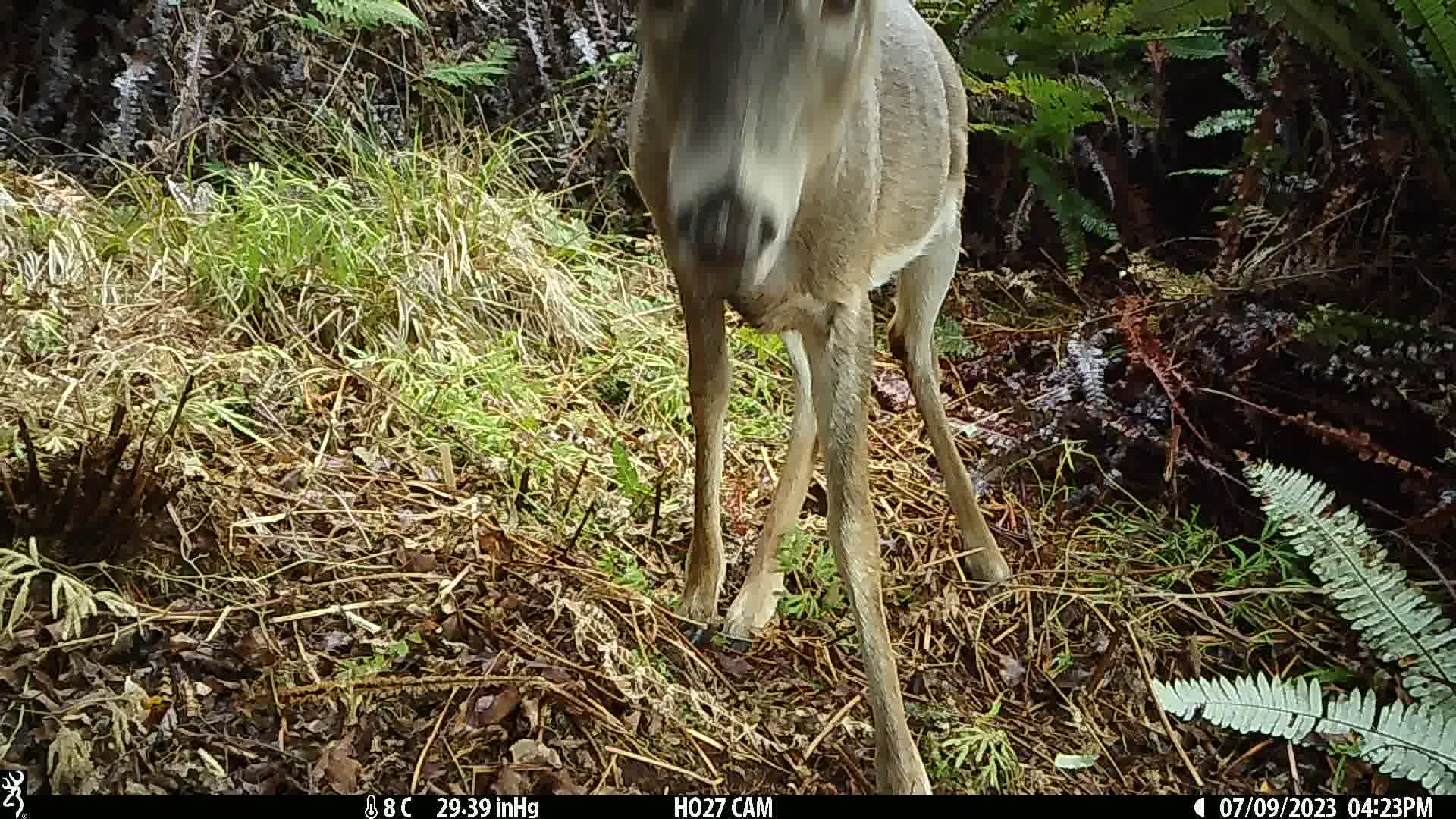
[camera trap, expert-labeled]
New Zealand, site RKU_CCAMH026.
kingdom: Animalia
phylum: Chordata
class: Mammalia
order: Artiodactyla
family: Cervidae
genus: Odocoileus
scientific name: Odocoileus virginianus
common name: white-tailed deer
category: white tailed deer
White tailed deer (white-tailed deer) (Odocoileus virginianus).